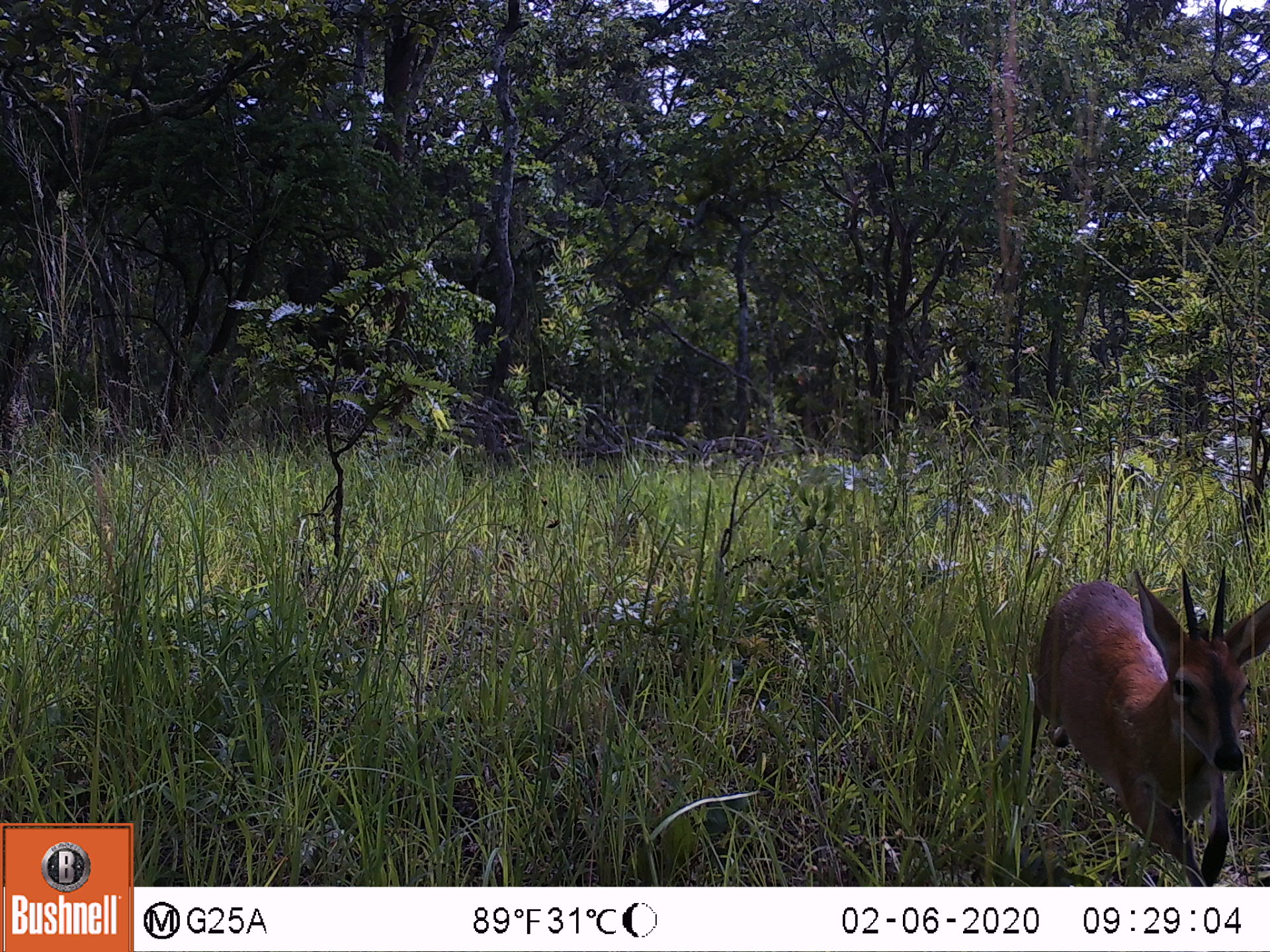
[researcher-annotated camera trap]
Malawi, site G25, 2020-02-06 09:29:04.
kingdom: Animalia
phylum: Chordata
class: Mammalia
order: Artiodactyla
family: Bovidae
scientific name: Antilopinae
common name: small antelope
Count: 1.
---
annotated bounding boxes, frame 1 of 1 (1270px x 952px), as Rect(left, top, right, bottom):
small antelope: Rect(1001, 561, 1266, 882)